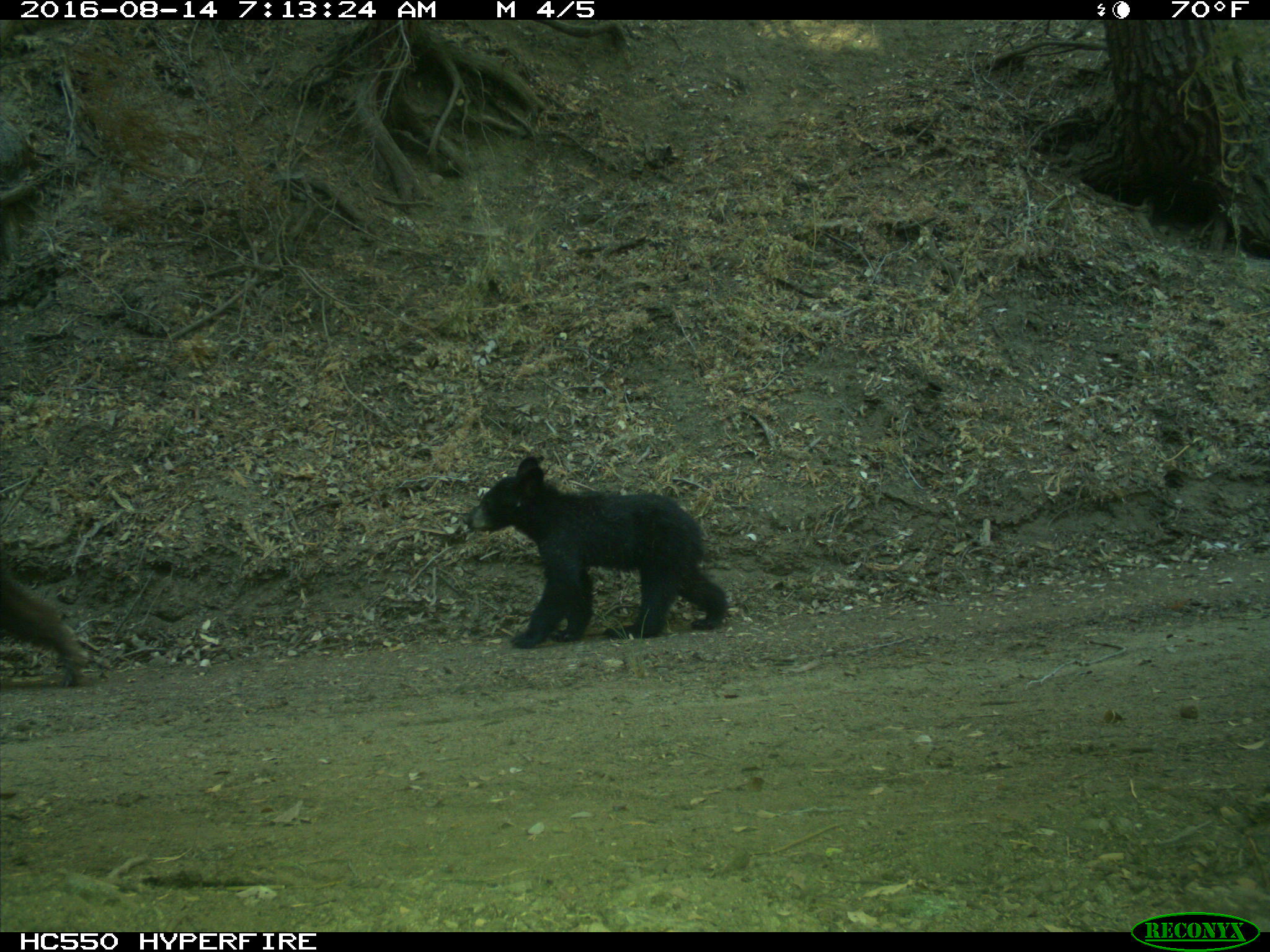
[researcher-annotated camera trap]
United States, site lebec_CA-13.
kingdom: Animalia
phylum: Chordata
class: Mammalia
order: Carnivora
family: Ursidae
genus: Ursus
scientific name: Ursus americanus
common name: american black bear